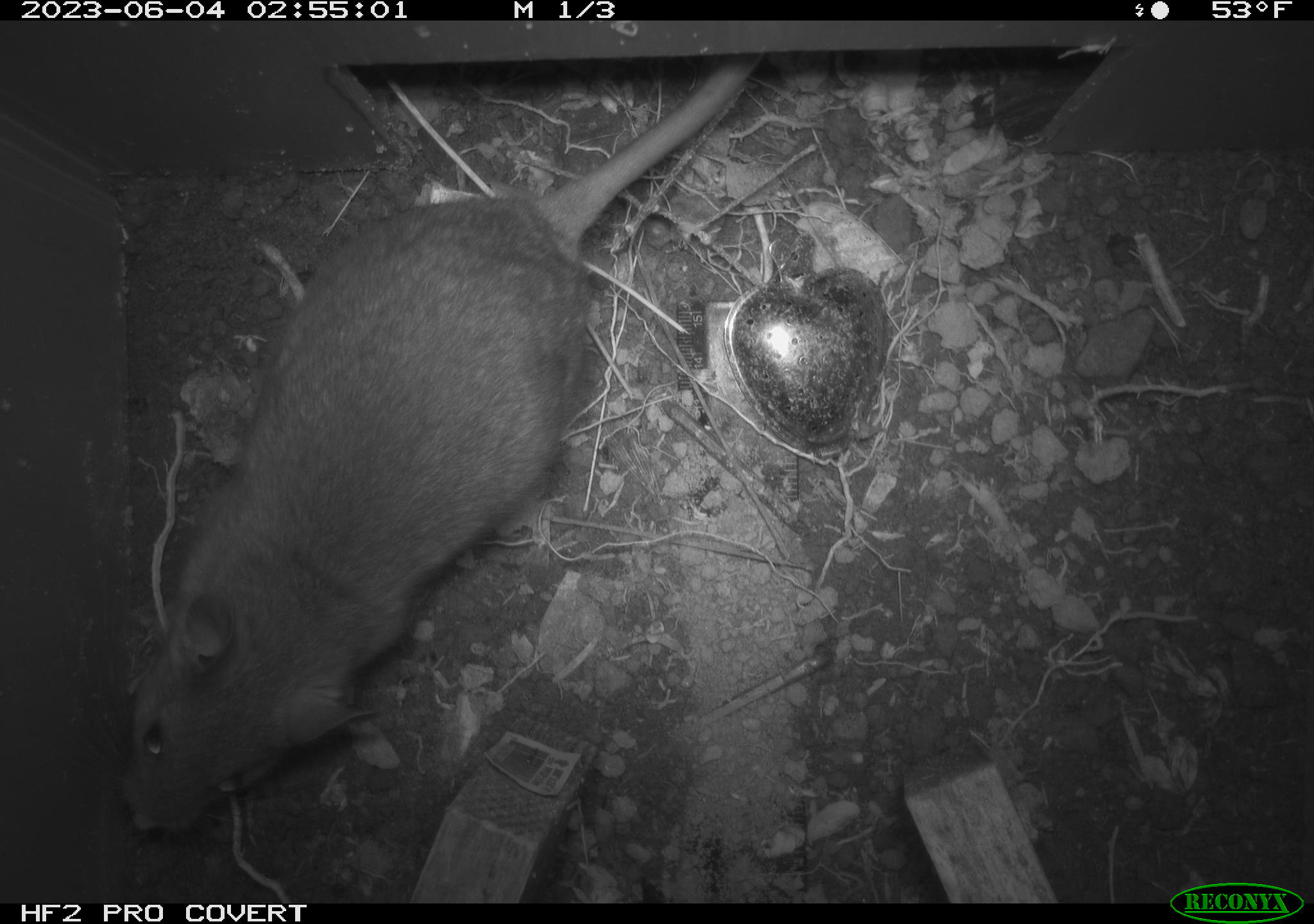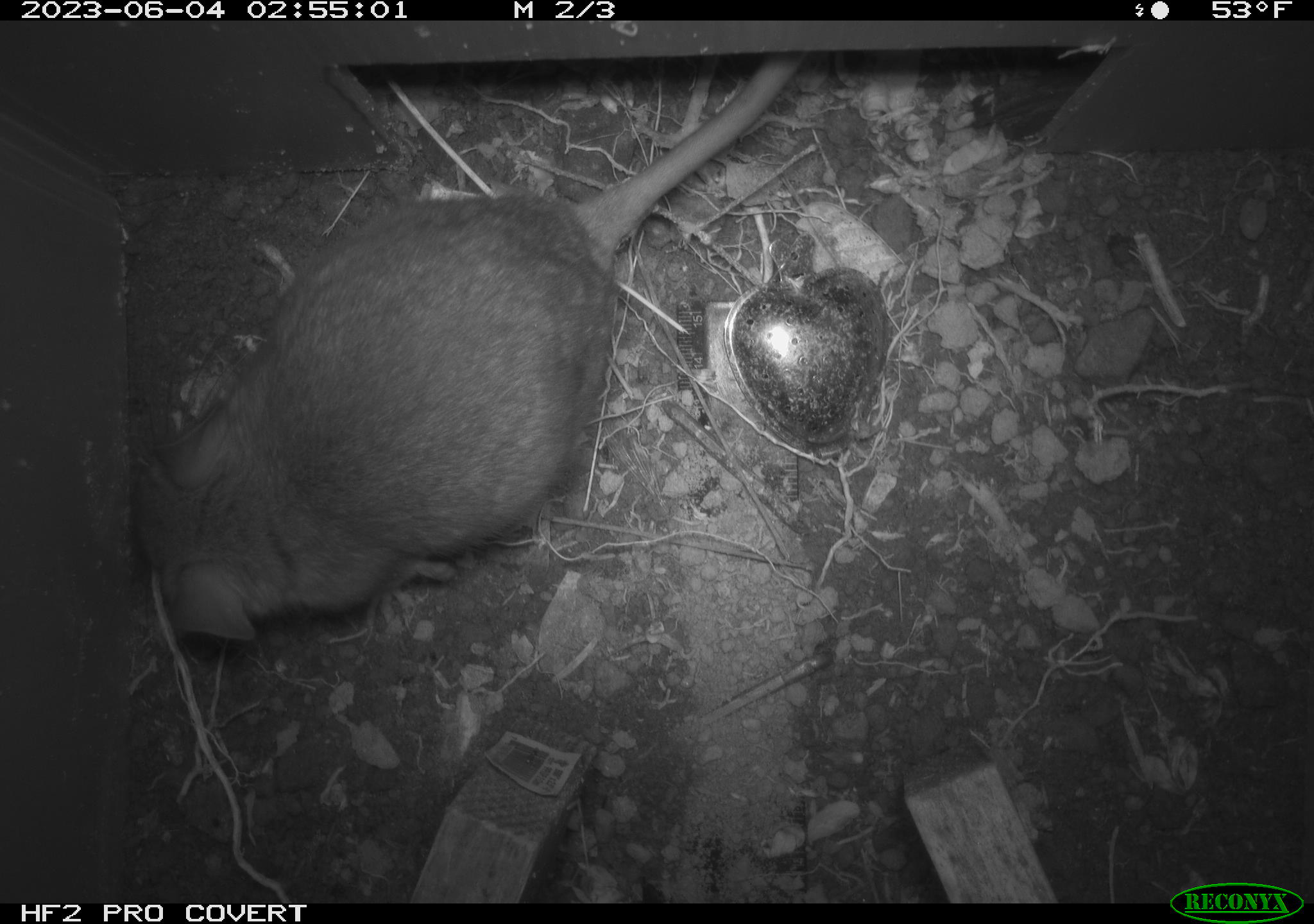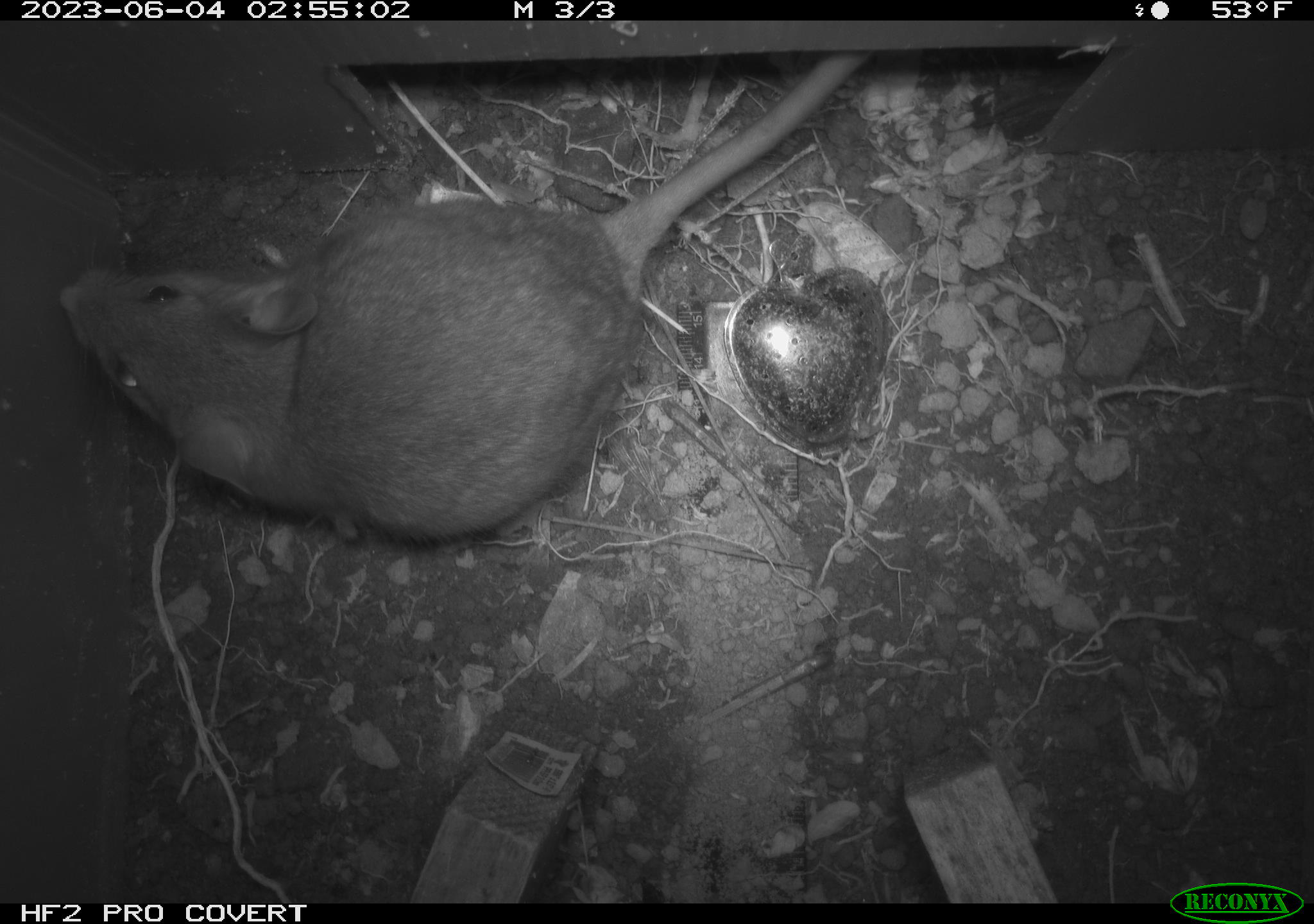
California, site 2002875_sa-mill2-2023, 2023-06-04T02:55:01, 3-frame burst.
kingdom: Animalia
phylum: Chordata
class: Mammalia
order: Rodentia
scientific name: Rodentia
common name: mouse species